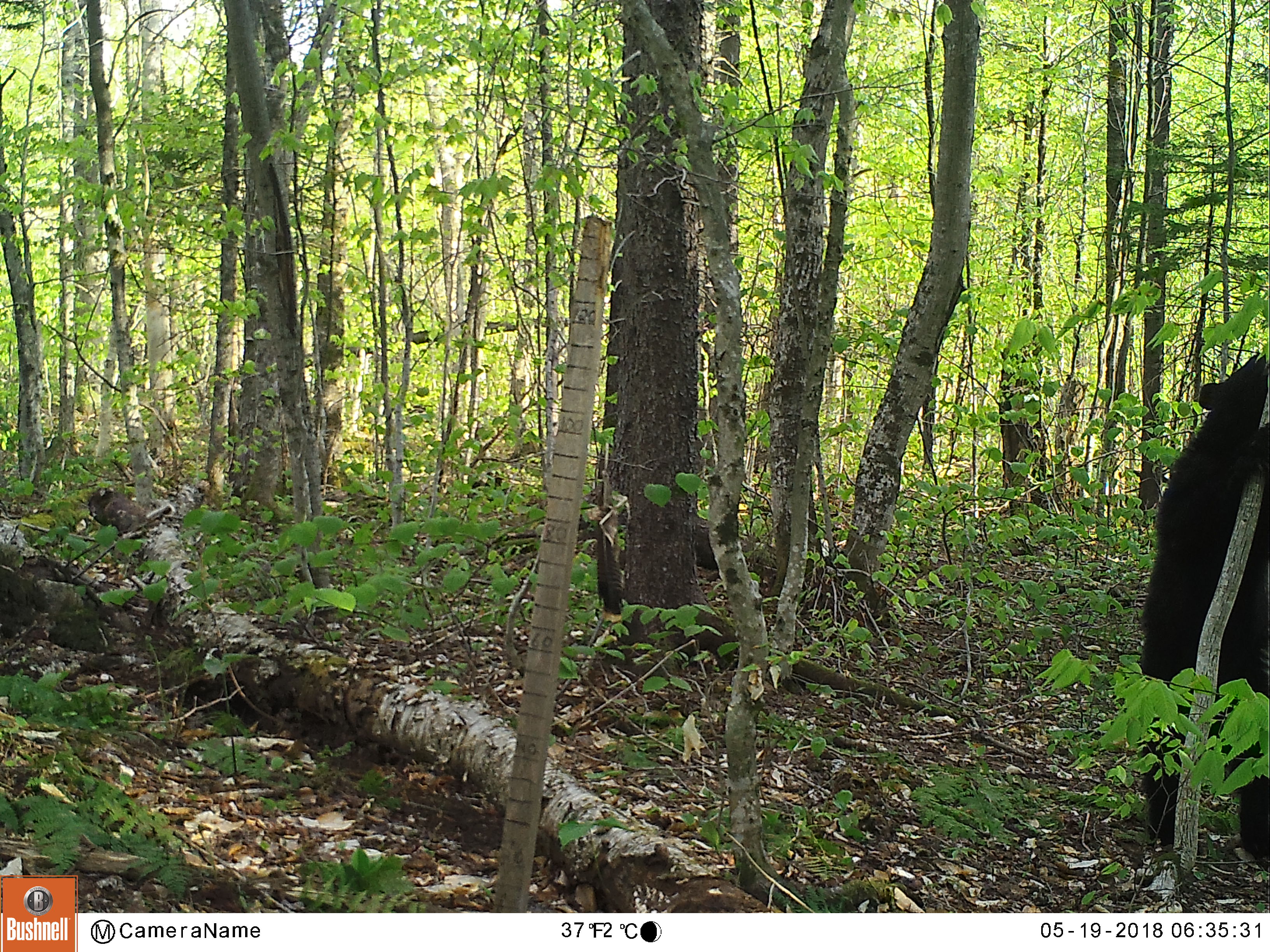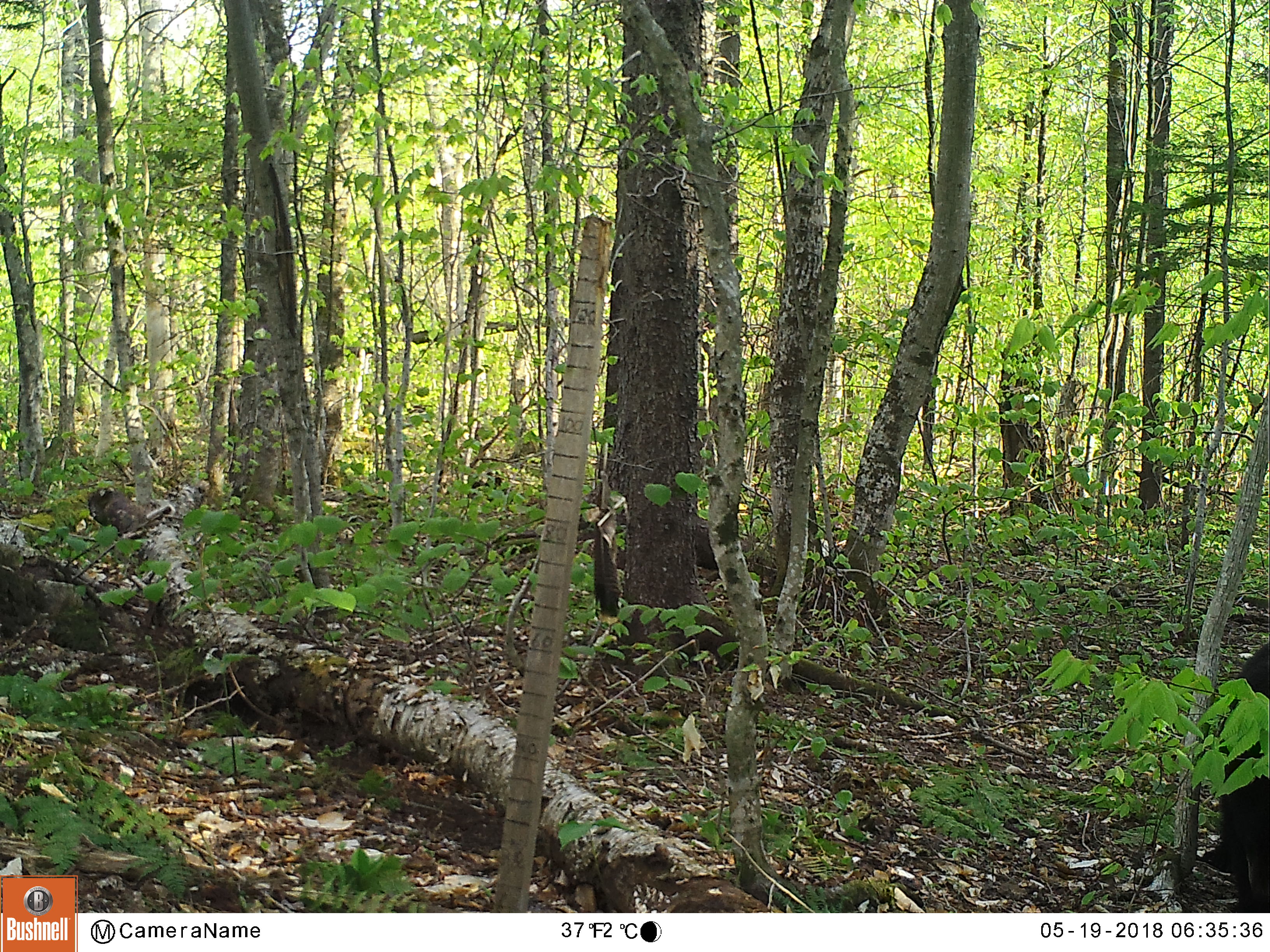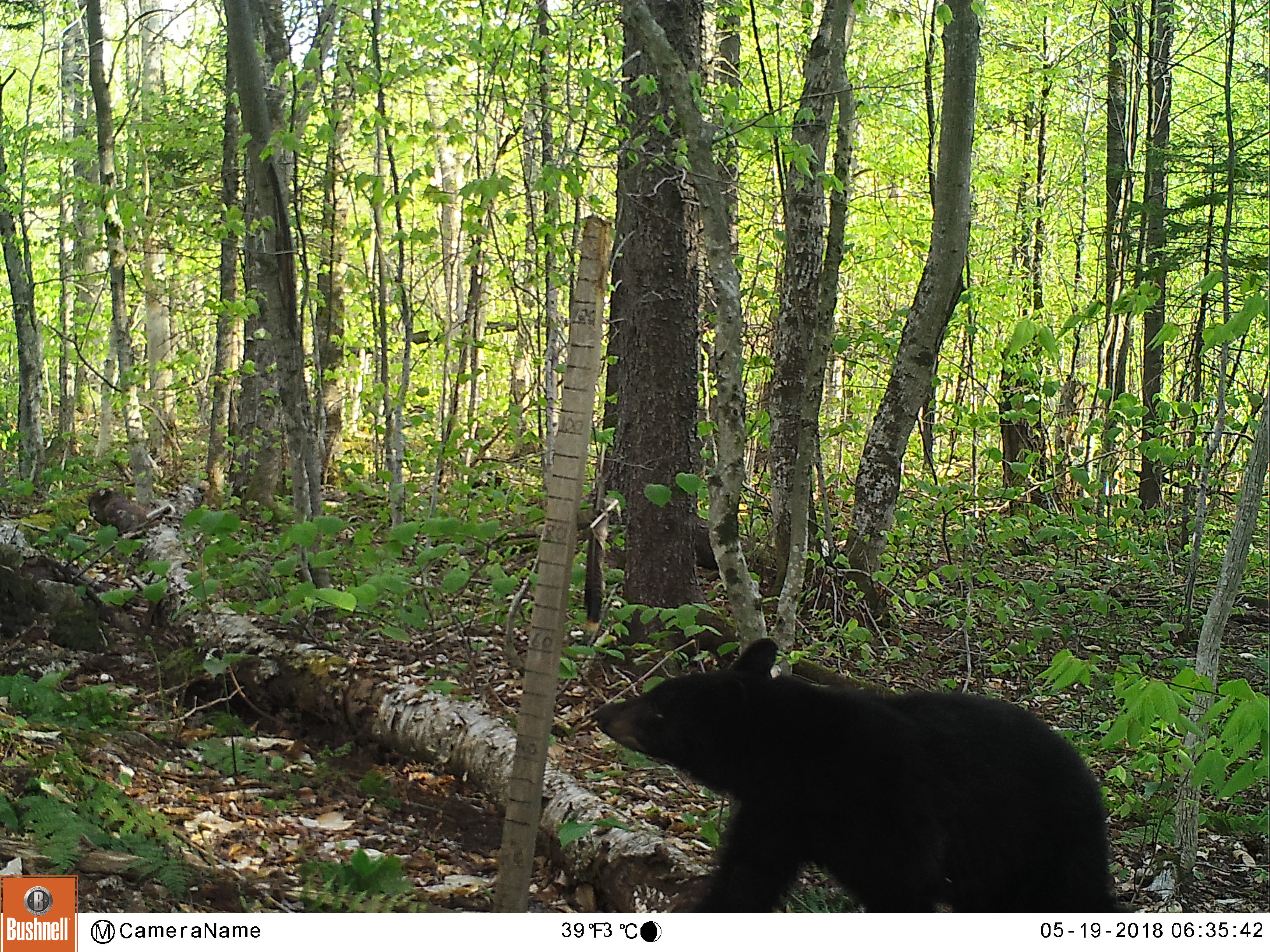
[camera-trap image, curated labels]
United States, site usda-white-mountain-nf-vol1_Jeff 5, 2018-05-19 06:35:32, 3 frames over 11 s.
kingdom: Animalia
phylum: Chordata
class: Mammalia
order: Carnivora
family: Ursidae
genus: Ursus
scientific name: Ursus americanus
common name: black bear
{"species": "black bear (Ursus americanus)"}